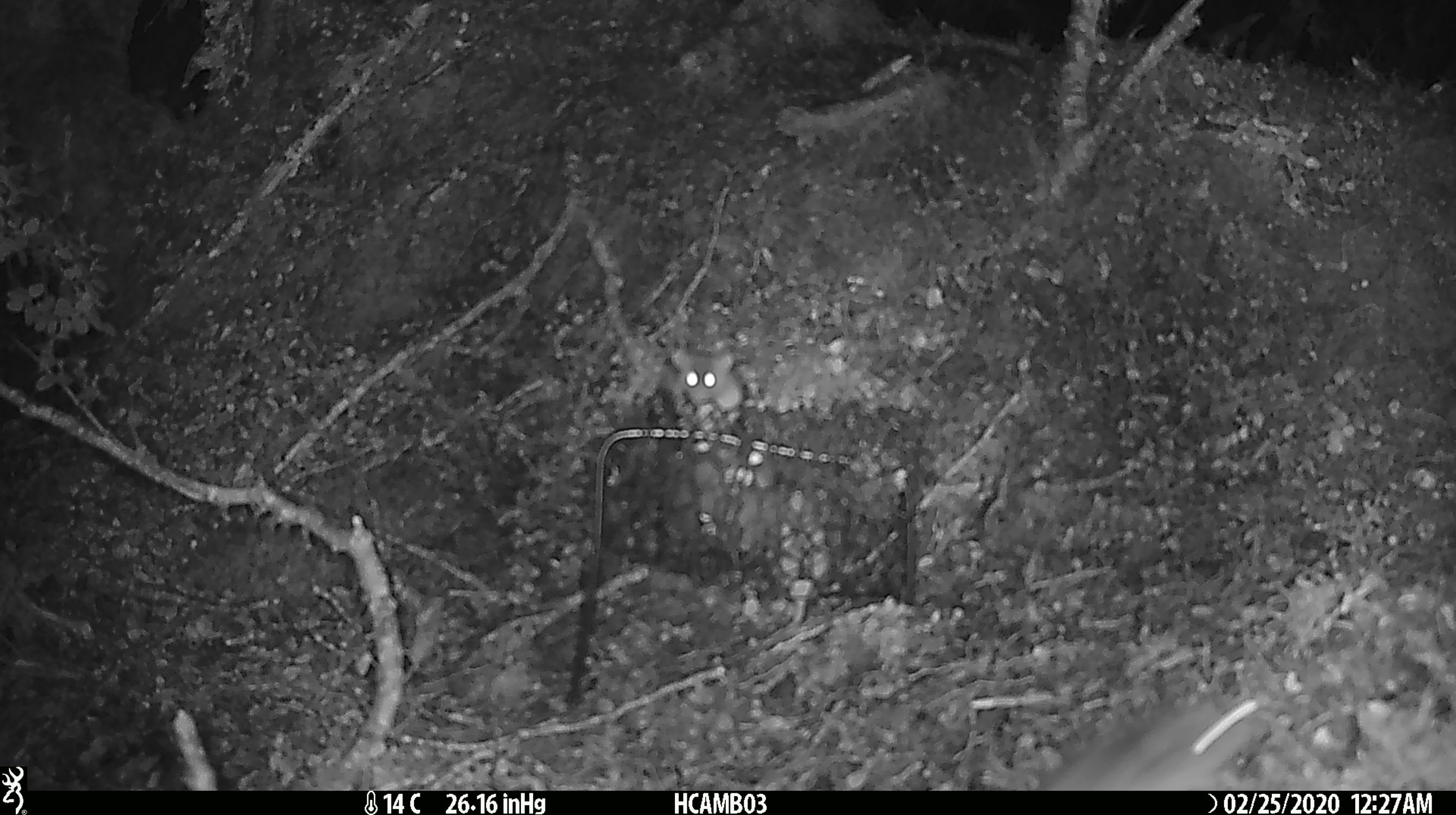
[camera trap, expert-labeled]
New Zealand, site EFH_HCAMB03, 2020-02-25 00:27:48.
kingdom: Animalia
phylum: Chordata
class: Mammalia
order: Rodentia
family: Muridae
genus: Mus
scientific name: Mus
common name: mouse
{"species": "mouse (Mus)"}